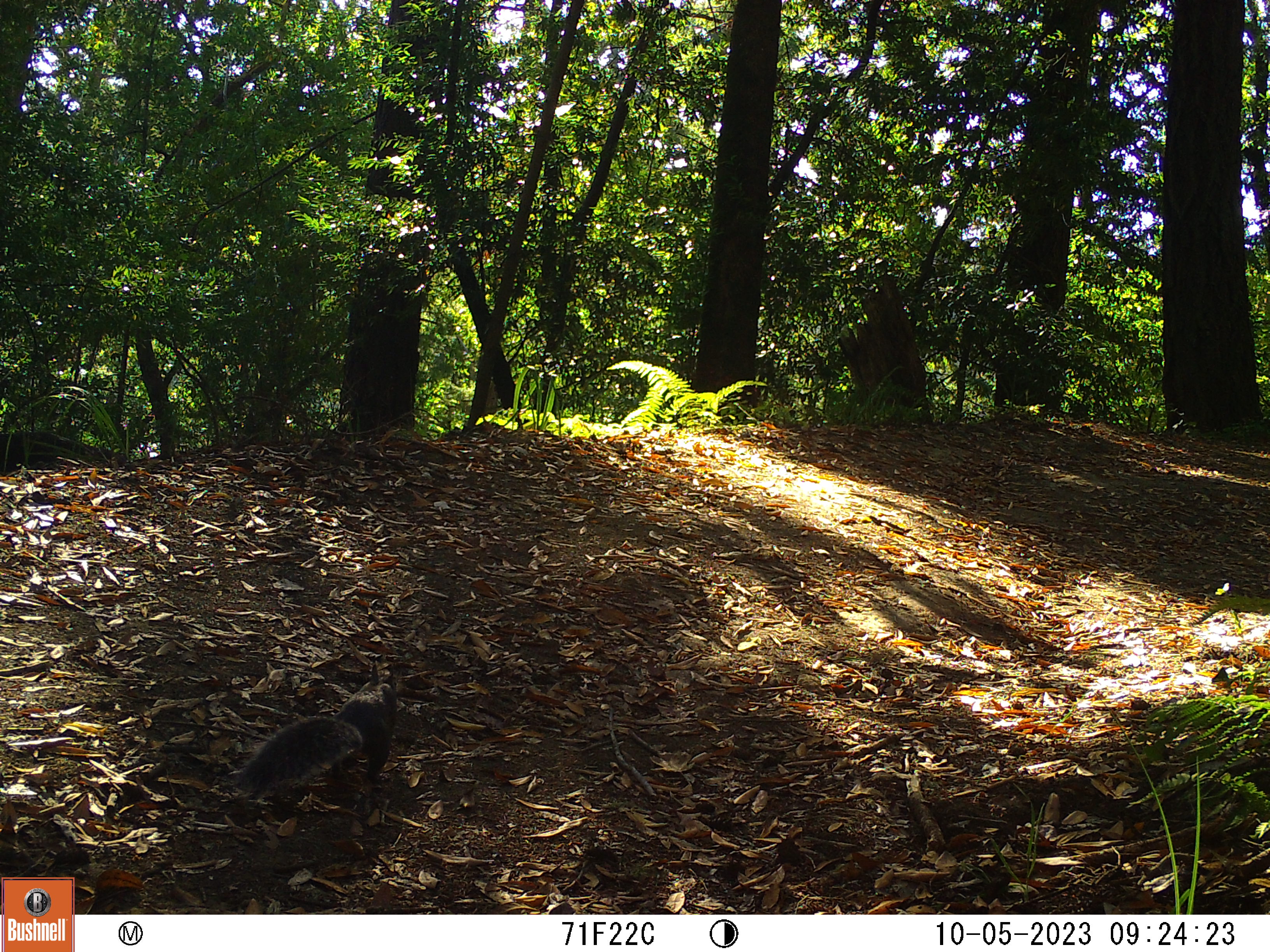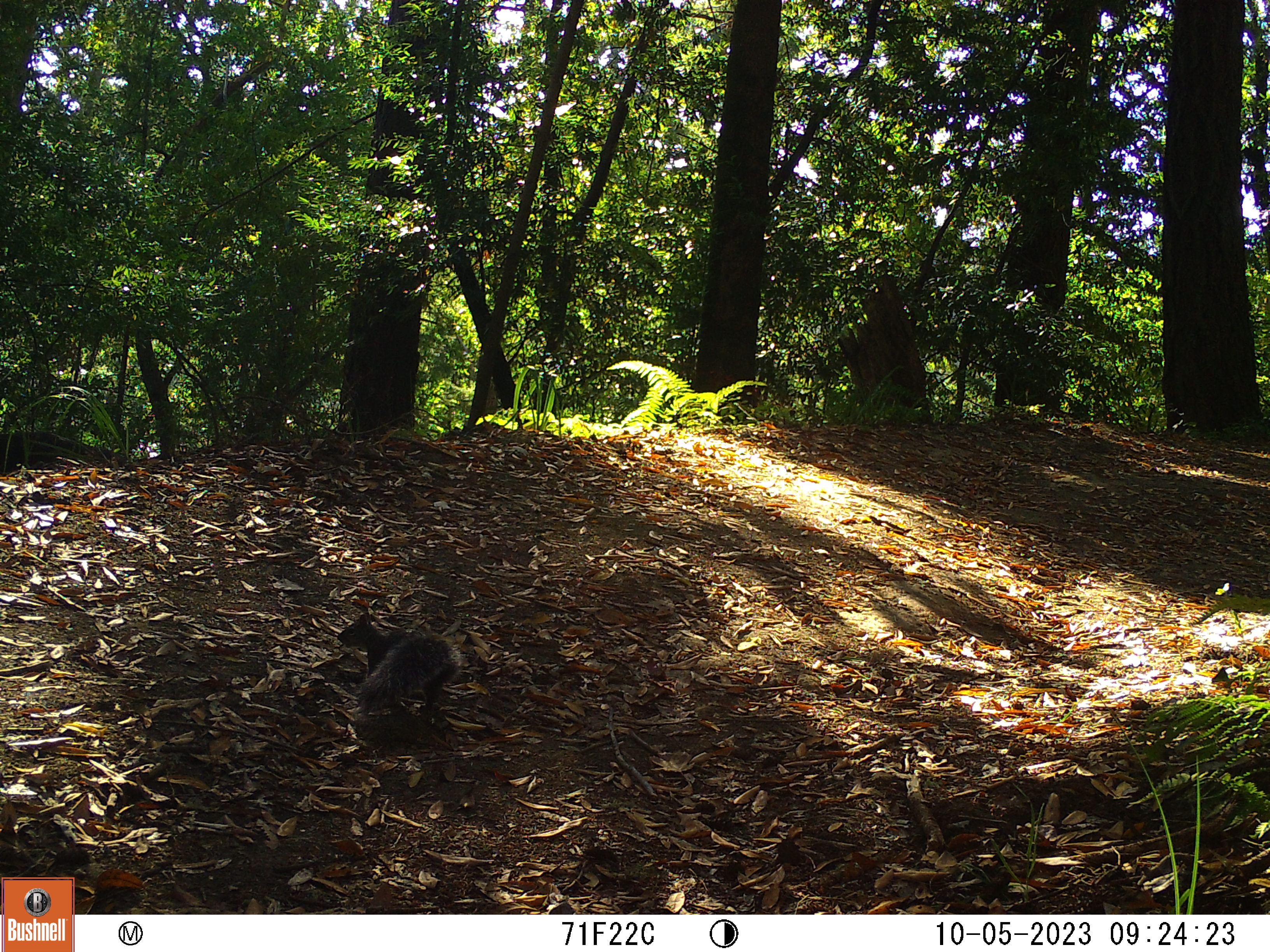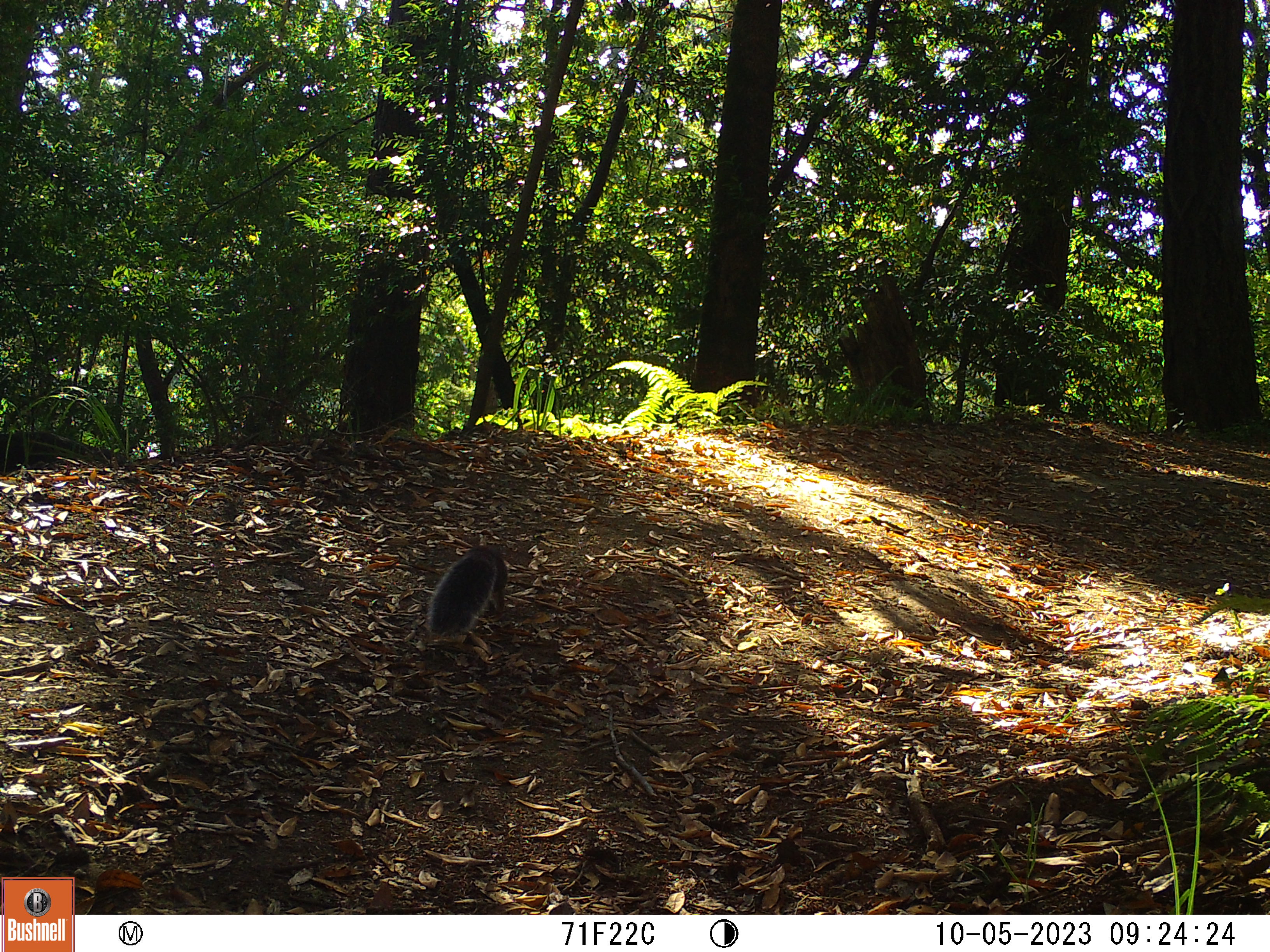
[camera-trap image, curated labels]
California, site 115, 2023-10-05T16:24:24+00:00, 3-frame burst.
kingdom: Animalia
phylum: Chordata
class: Mammalia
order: Rodentia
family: Sciuridae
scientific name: Sciuridae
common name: squirrel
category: unknown squirrel